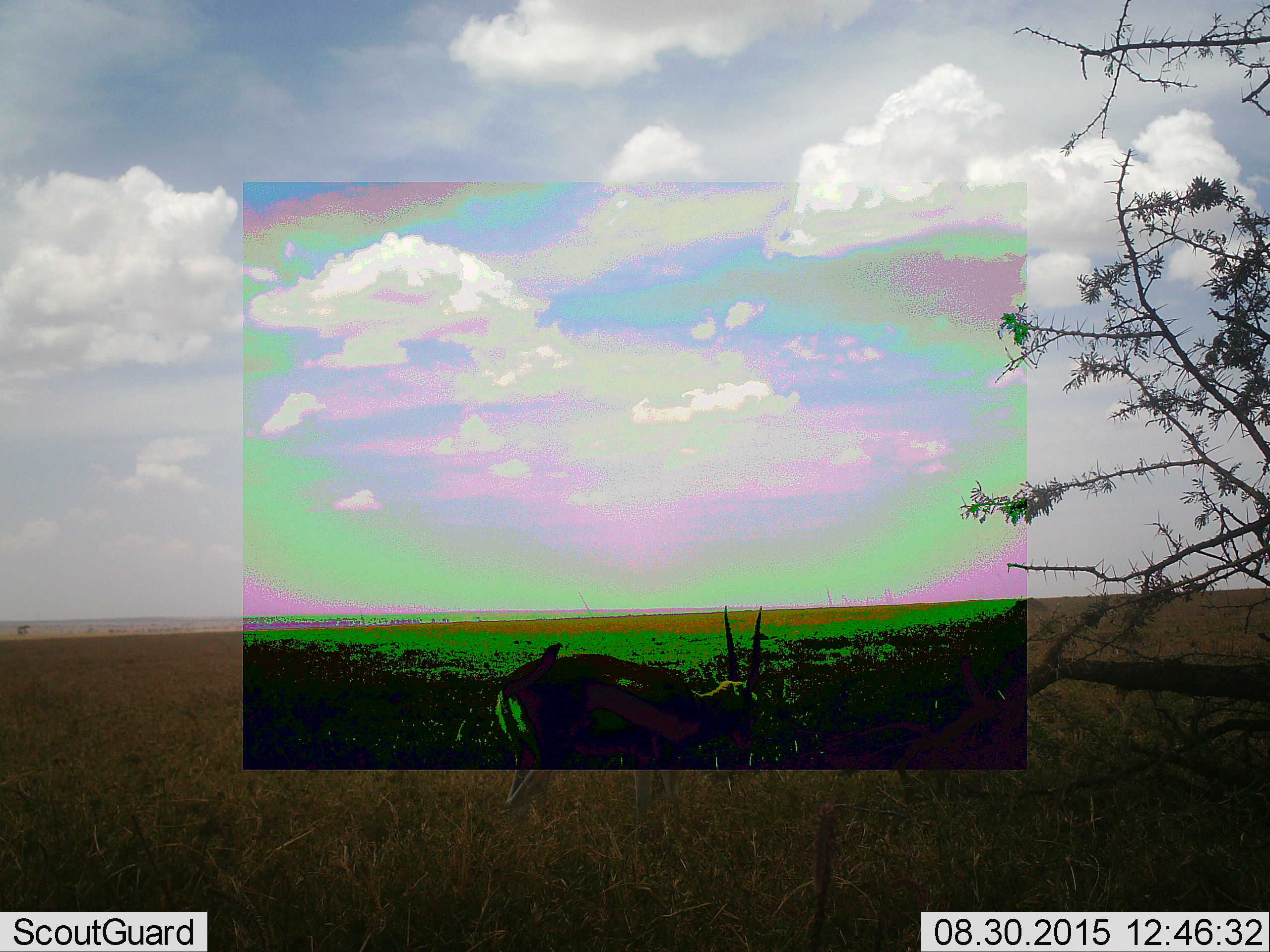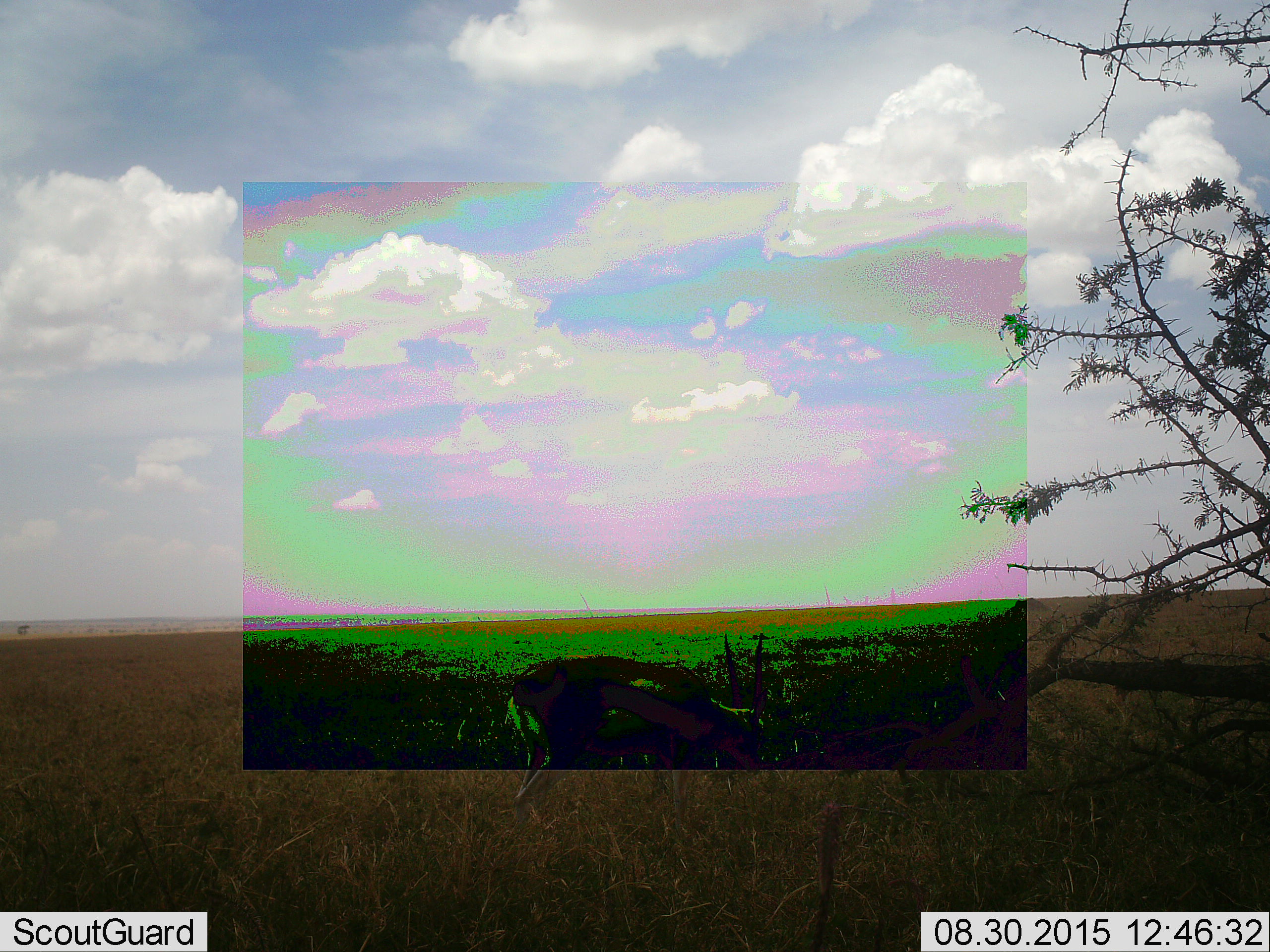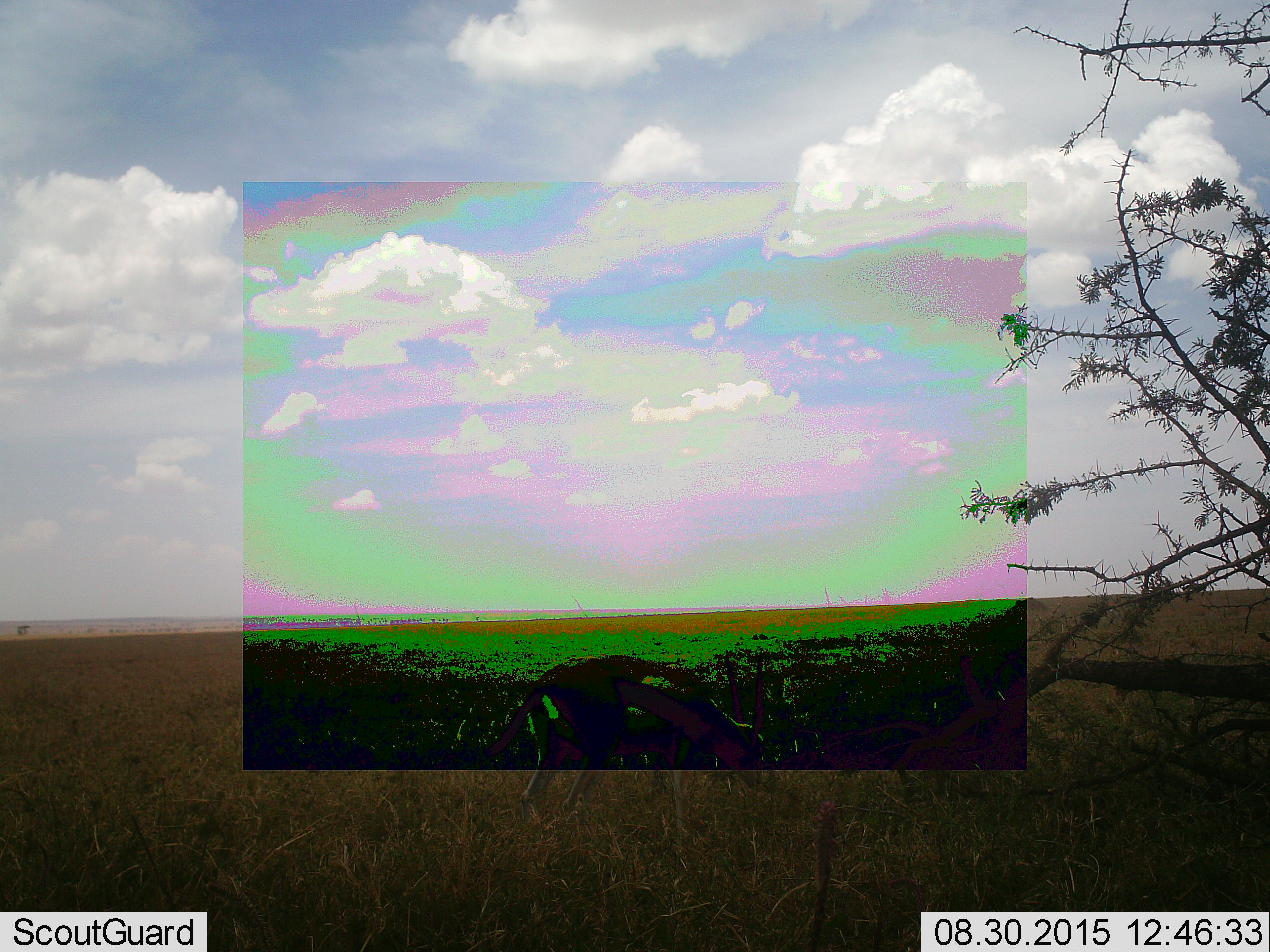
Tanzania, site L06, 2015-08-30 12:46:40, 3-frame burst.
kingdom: Animalia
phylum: Chordata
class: Mammalia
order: Artiodactyla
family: Bovidae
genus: Eudorcas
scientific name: Eudorcas thomsonii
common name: thomson's gazelle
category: gazellethomsons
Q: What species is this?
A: Gazellethomsons (thomson's gazelle) (Eudorcas thomsonii).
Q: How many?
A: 1.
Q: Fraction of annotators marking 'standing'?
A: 57%.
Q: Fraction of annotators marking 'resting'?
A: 0%.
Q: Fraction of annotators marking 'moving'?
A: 29%.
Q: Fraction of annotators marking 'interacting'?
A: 0%.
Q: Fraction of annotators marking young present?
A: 0%.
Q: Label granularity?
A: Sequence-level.